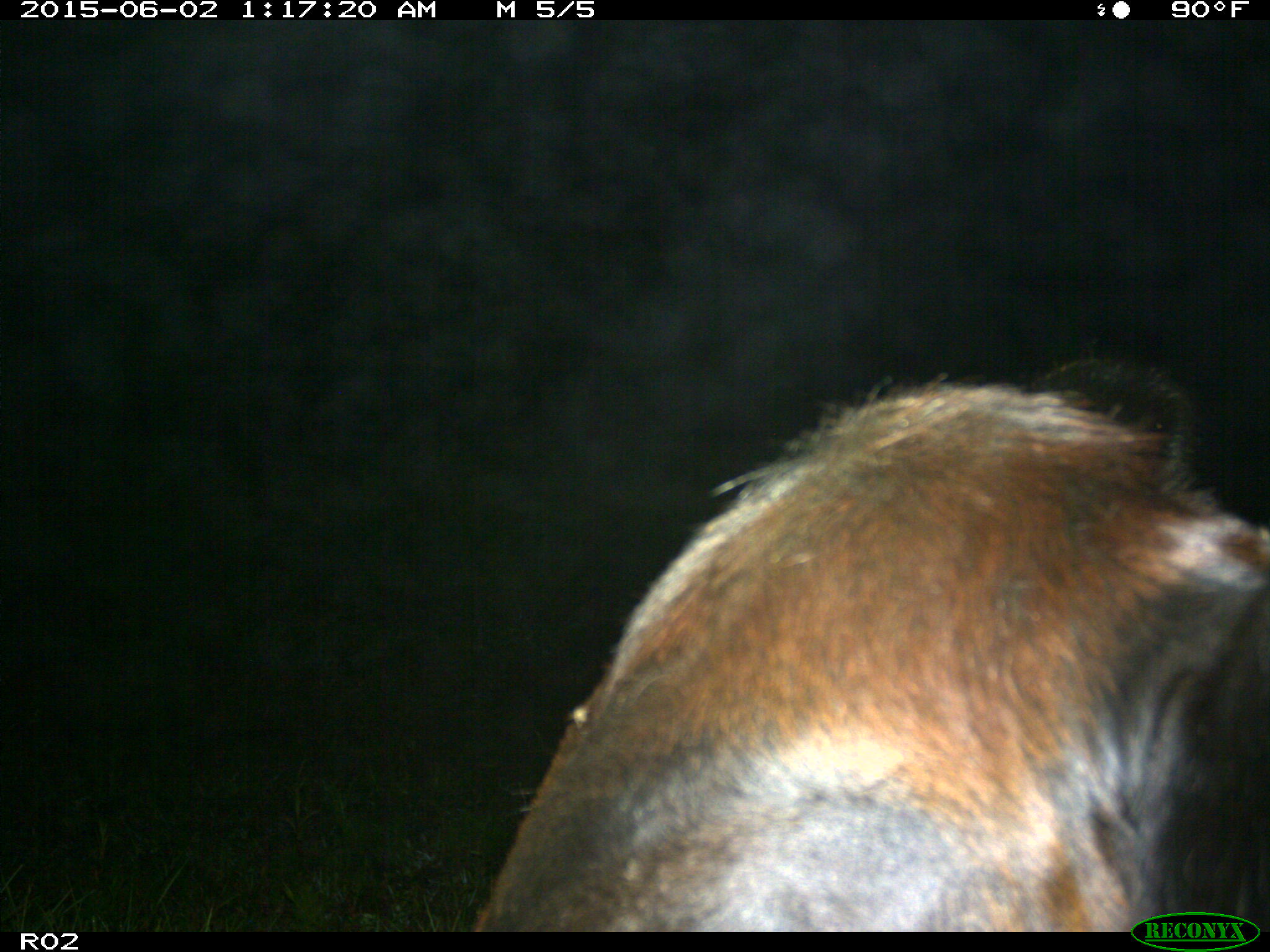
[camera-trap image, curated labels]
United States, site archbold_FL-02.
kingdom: Animalia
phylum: Chordata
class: Mammalia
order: Artiodactyla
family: Bovidae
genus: Bos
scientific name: Bos taurus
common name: domestic cow